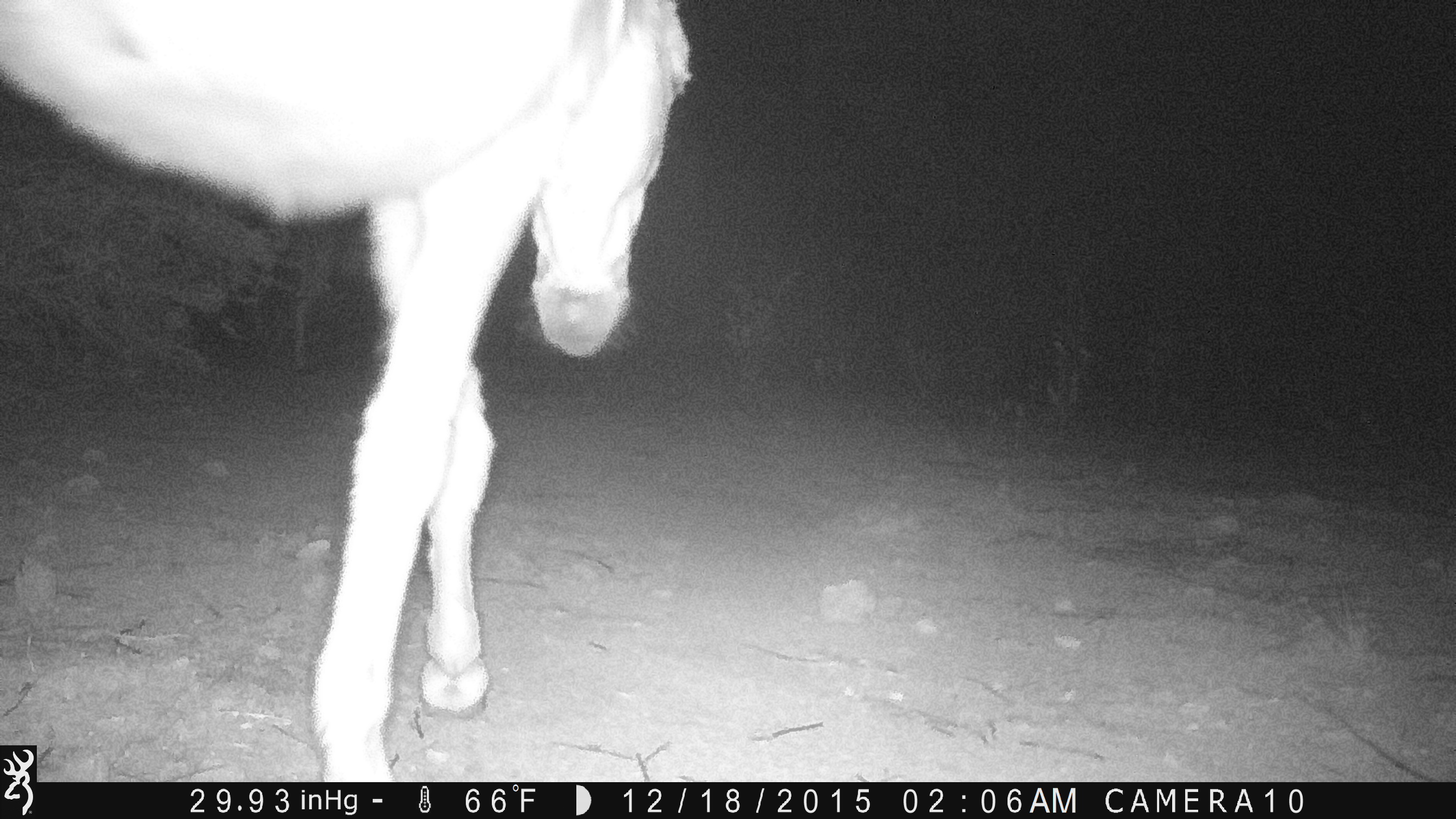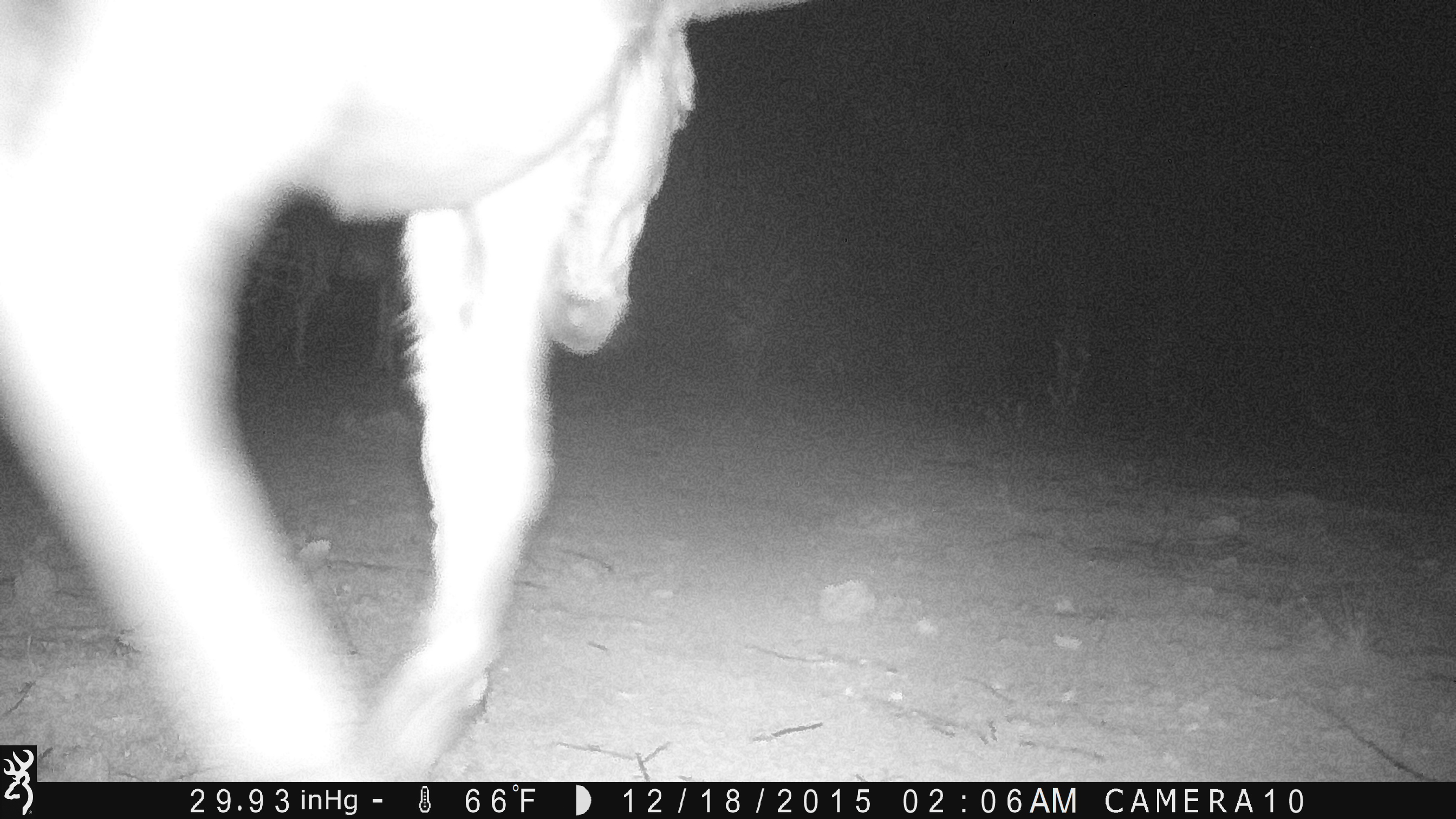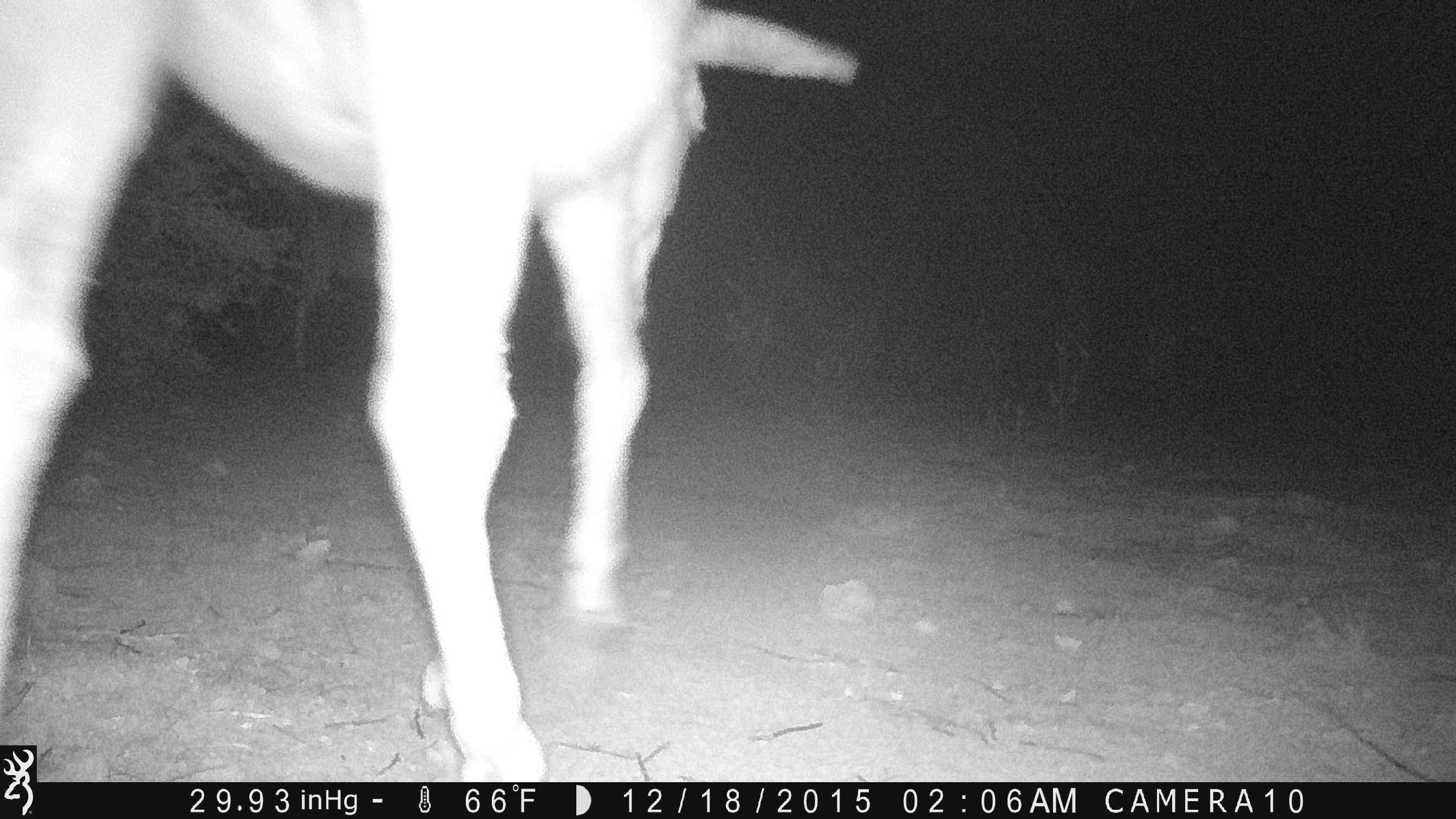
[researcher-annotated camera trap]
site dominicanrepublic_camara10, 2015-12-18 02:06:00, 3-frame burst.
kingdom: Animalia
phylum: Chordata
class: Mammalia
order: Perissodactyla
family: Equidae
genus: Equus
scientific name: Equus asinus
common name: donkey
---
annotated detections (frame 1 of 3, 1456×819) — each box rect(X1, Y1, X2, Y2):
donkey: rect(2, 1, 681, 787)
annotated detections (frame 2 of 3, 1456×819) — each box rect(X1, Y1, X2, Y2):
donkey: rect(5, 2, 739, 782)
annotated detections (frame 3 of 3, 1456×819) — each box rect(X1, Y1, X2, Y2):
donkey: rect(0, 0, 863, 776)